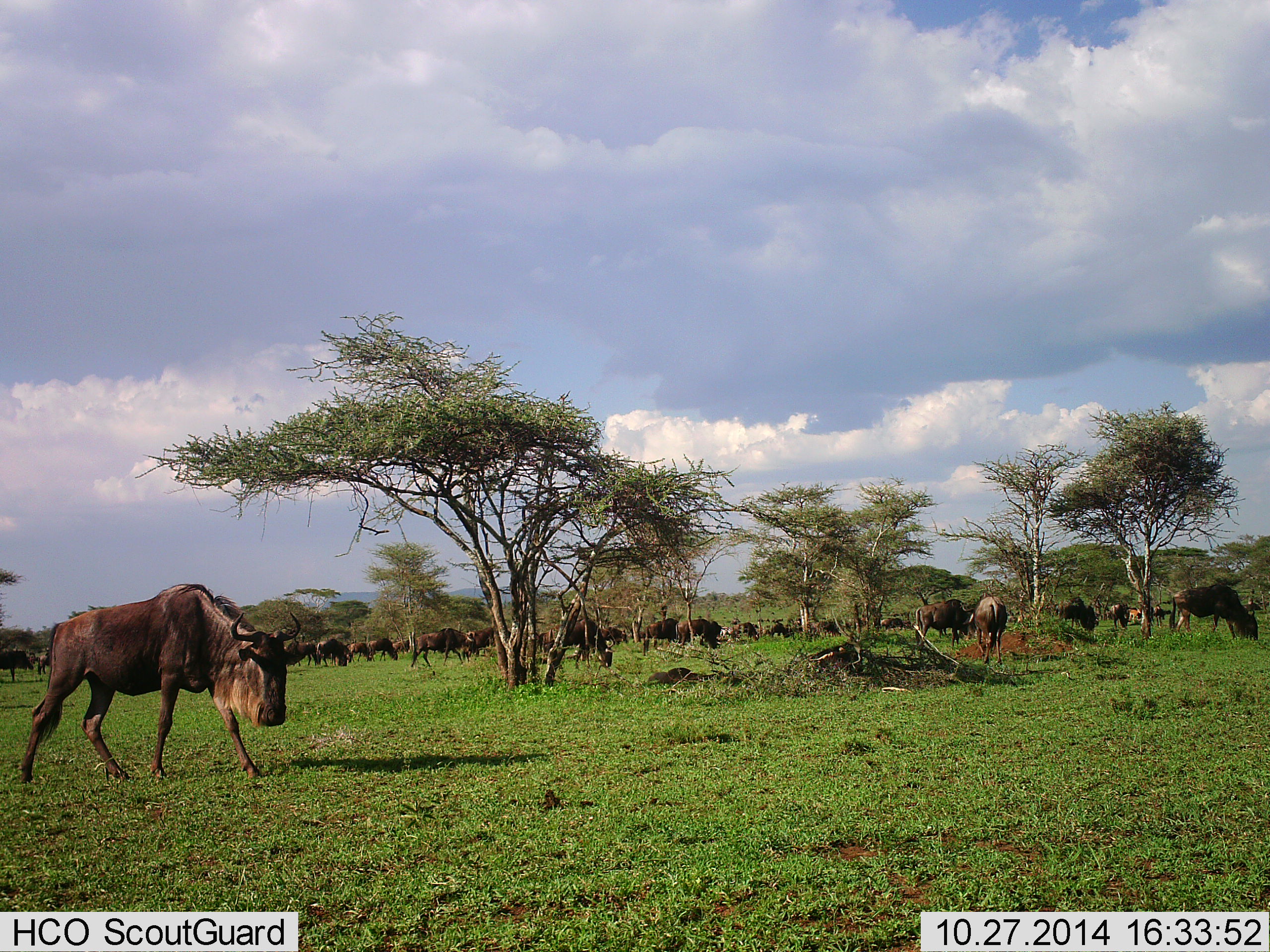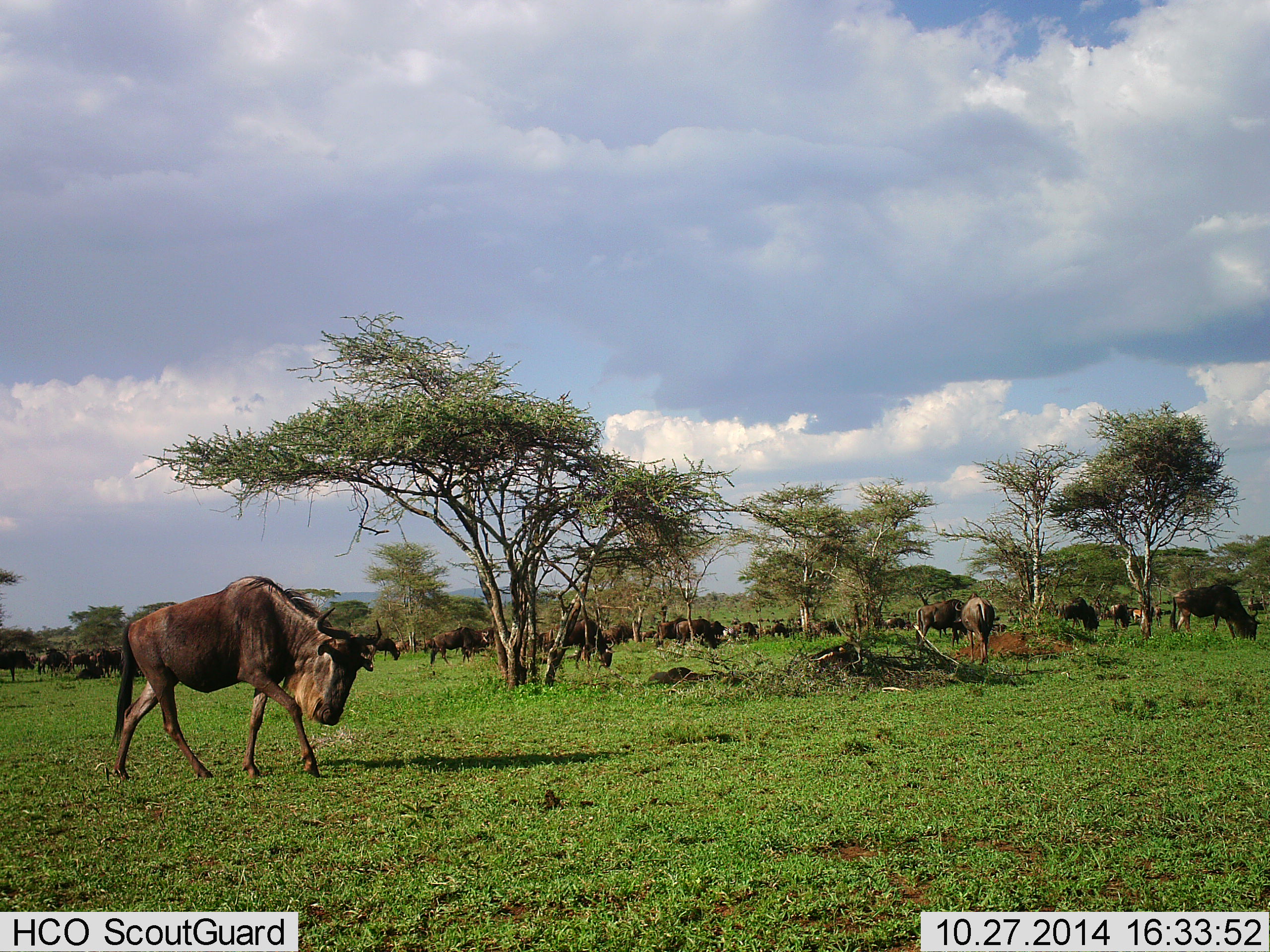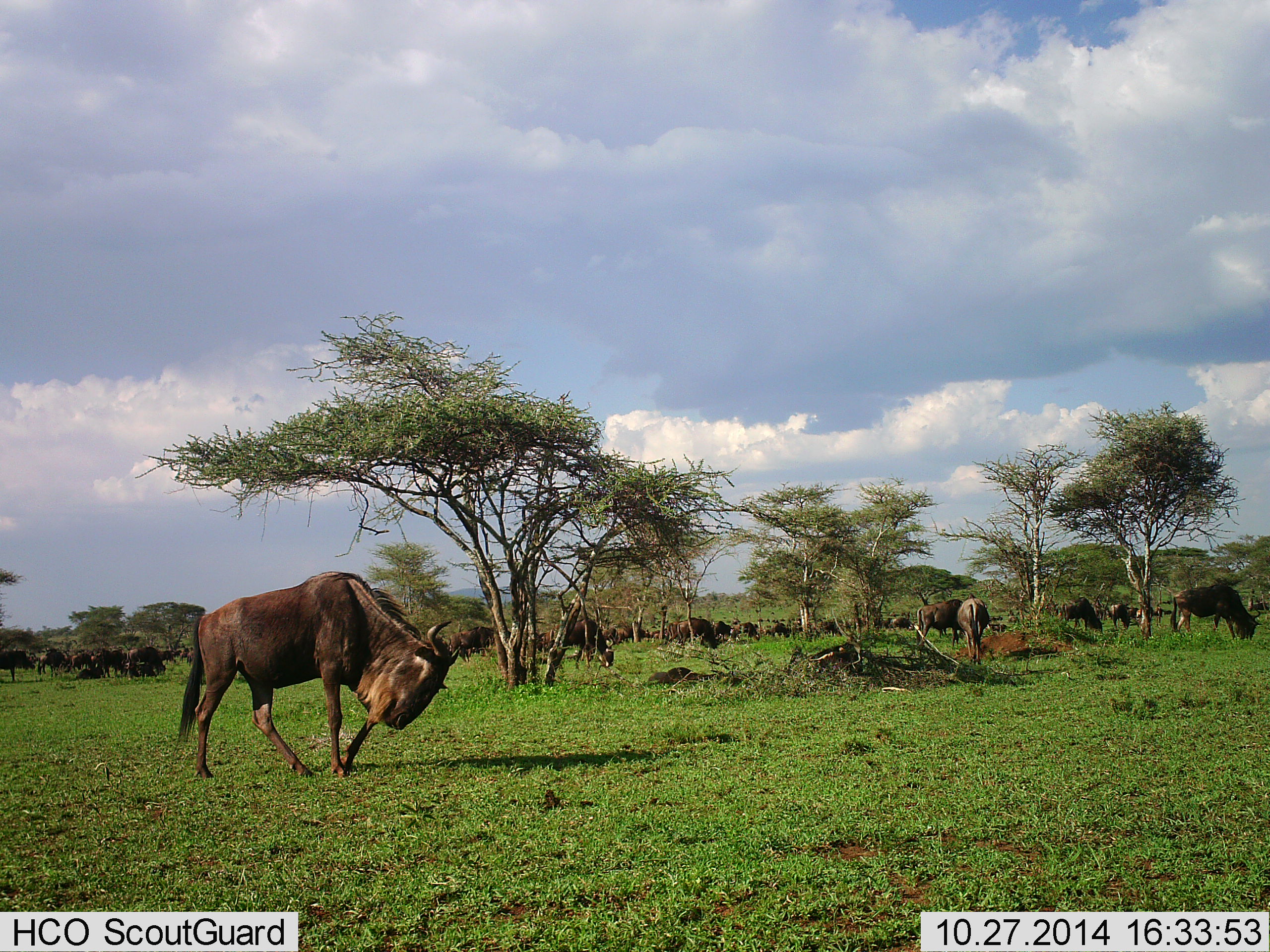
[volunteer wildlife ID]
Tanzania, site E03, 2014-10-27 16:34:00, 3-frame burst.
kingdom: Animalia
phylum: Chordata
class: Mammalia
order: Artiodactyla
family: Bovidae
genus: Connochaetes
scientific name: Connochaetes taurinus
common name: blue wildebeest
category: wildebeest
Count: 11-50.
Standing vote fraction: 50%.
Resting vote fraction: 10%.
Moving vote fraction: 80%.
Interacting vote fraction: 0%.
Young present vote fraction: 0%.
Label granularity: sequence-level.